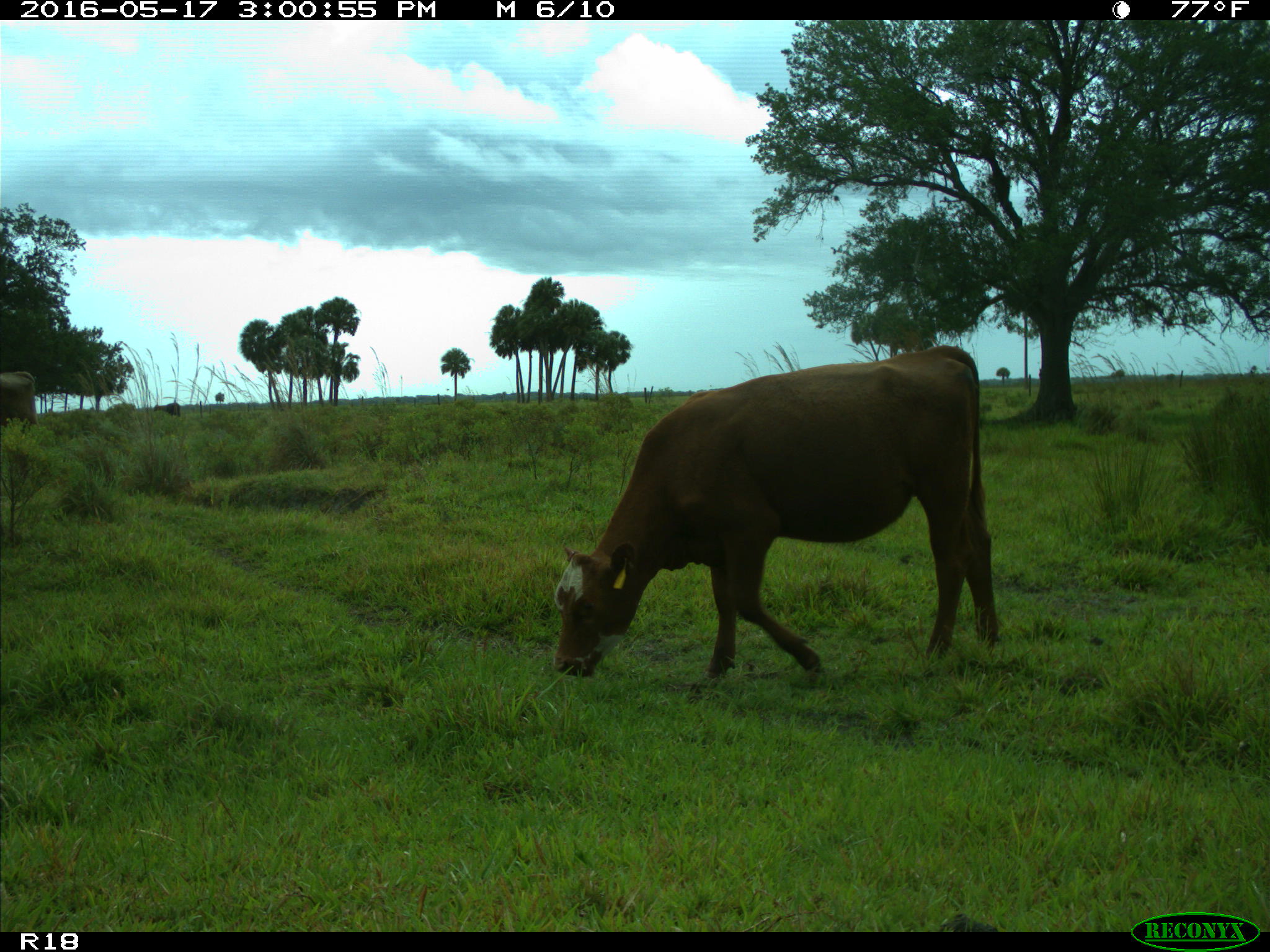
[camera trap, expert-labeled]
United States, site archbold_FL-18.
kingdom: Animalia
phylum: Chordata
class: Mammalia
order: Artiodactyla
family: Bovidae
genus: Bos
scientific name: Bos taurus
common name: domestic cow